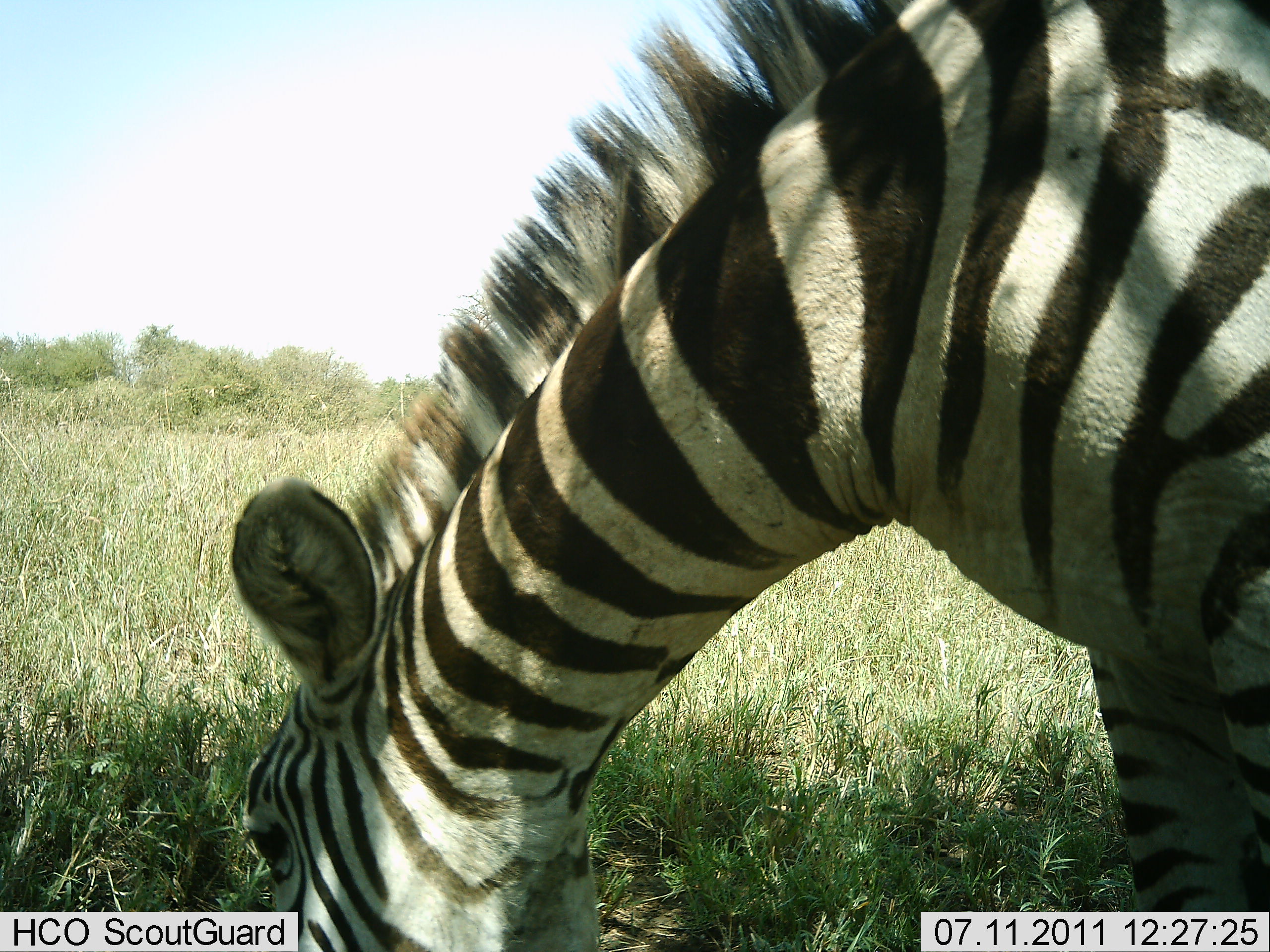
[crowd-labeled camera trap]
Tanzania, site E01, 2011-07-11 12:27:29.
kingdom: Animalia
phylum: Chordata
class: Mammalia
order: Perissodactyla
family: Equidae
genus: Equus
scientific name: Equus quagga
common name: plains zebra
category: zebra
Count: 1.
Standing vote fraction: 10%.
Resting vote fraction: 0%.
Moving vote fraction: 0%.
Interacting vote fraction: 0%.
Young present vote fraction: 0%.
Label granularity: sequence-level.